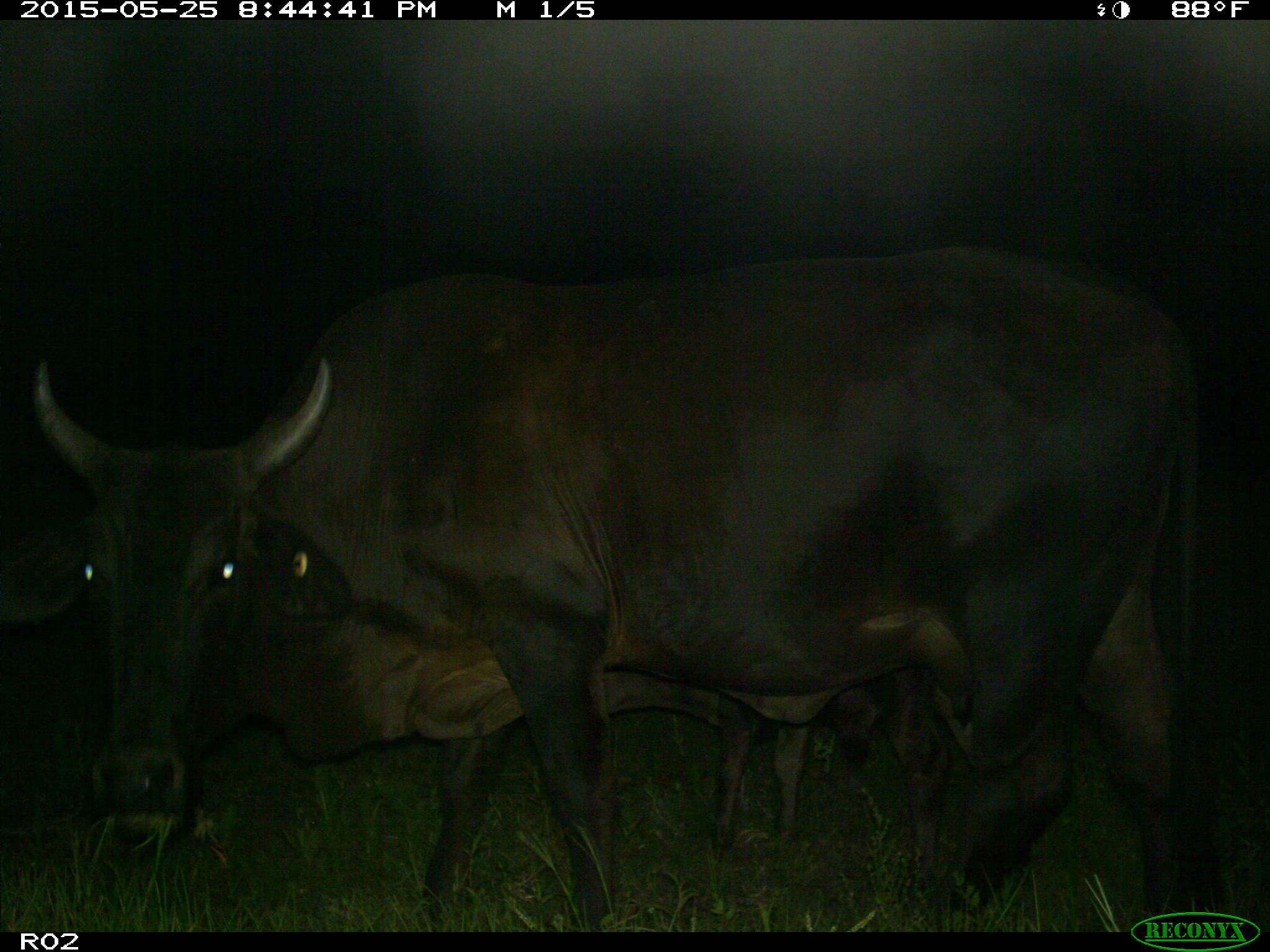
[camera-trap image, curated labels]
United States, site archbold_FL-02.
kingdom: Animalia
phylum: Chordata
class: Mammalia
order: Artiodactyla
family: Bovidae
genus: Bos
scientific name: Bos taurus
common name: domestic cow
Bos taurus (domestic cow).